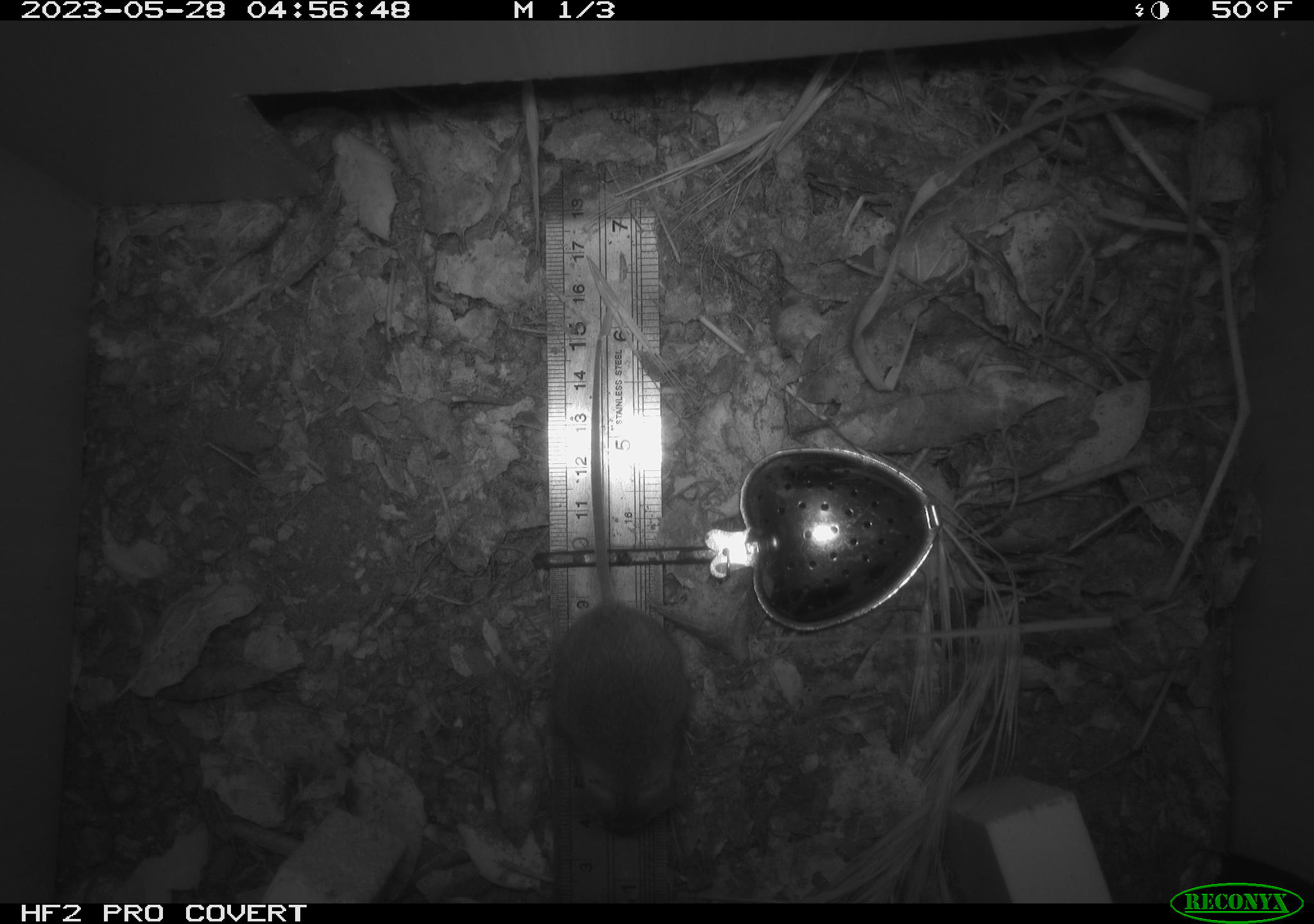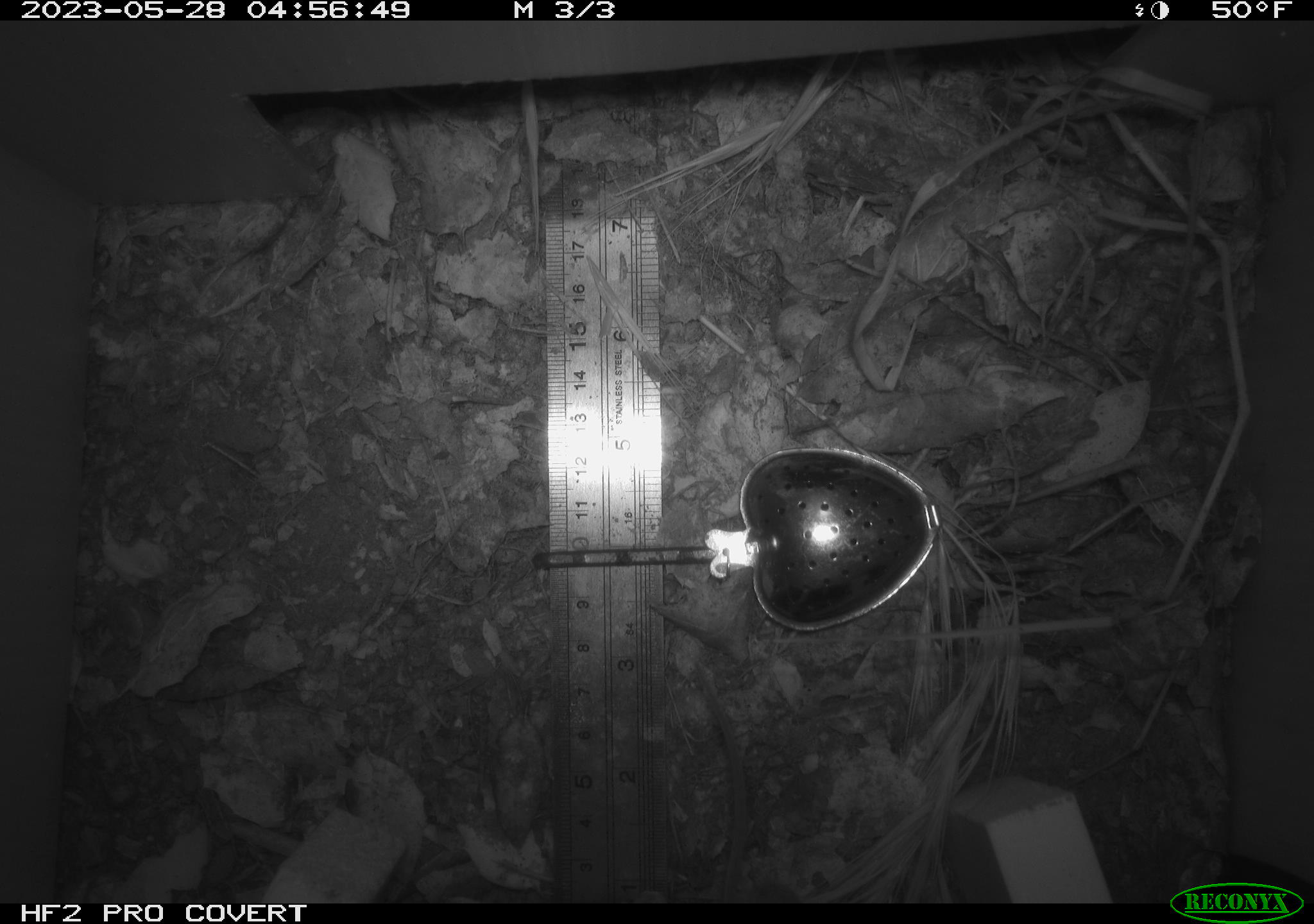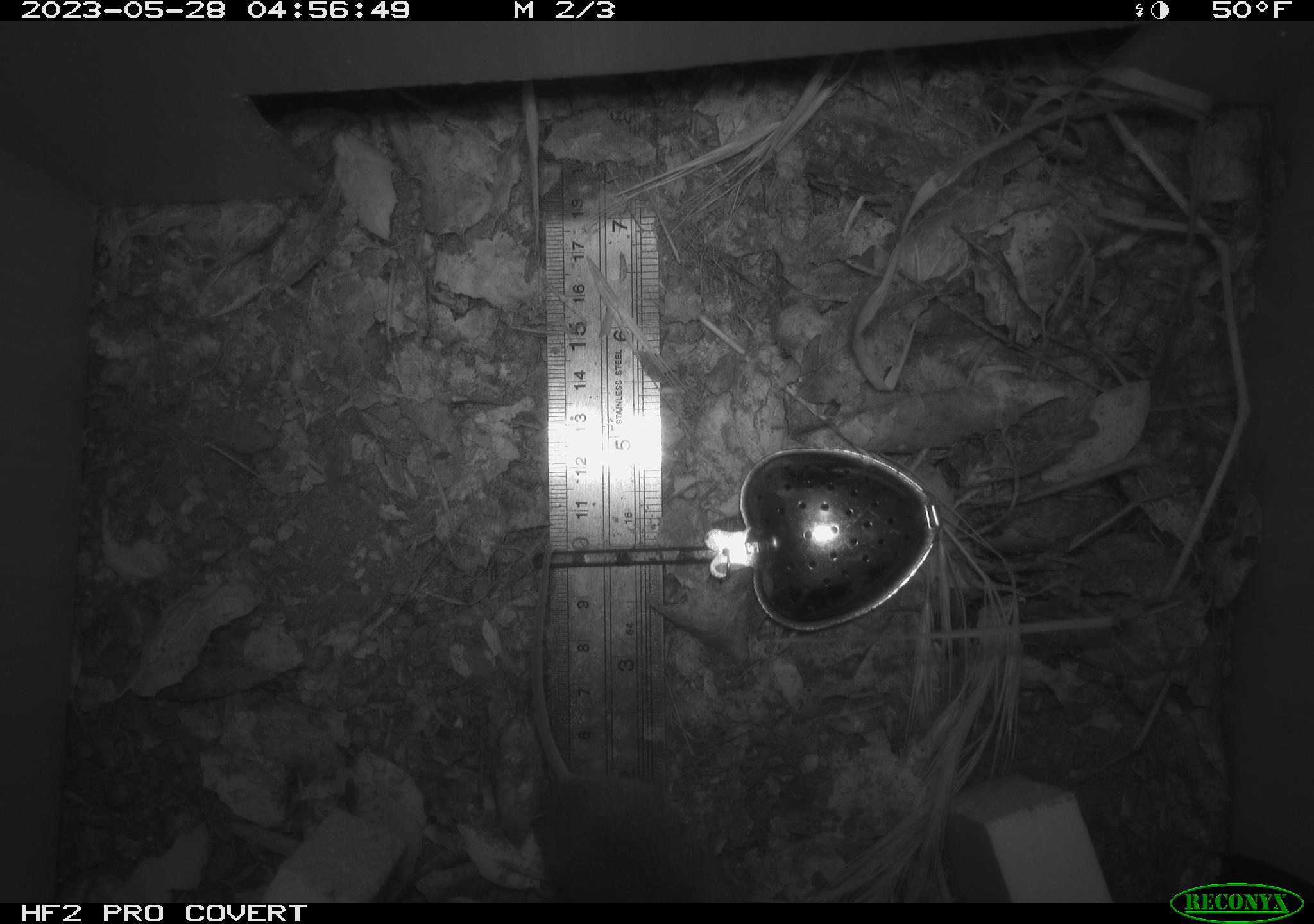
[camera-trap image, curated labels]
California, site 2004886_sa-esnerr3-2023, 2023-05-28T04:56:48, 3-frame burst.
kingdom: Animalia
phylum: Chordata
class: Mammalia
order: Rodentia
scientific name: Rodentia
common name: mouse species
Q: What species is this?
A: Mouse species (Rodentia).